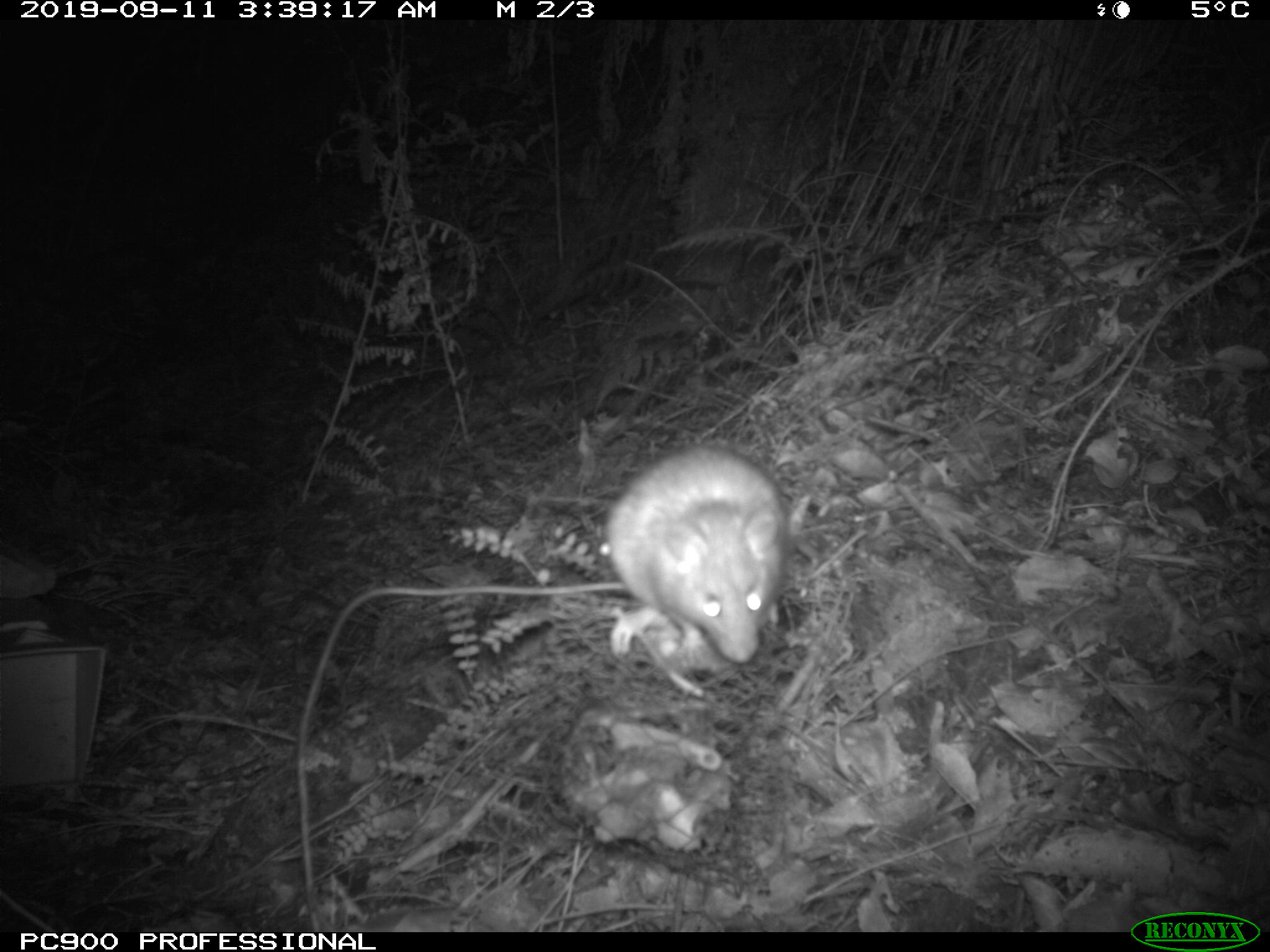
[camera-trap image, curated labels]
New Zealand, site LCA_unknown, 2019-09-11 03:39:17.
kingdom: Animalia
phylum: Chordata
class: Mammalia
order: Rodentia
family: Muridae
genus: Rattus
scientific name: Rattus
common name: rat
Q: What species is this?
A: Rat (Rattus).